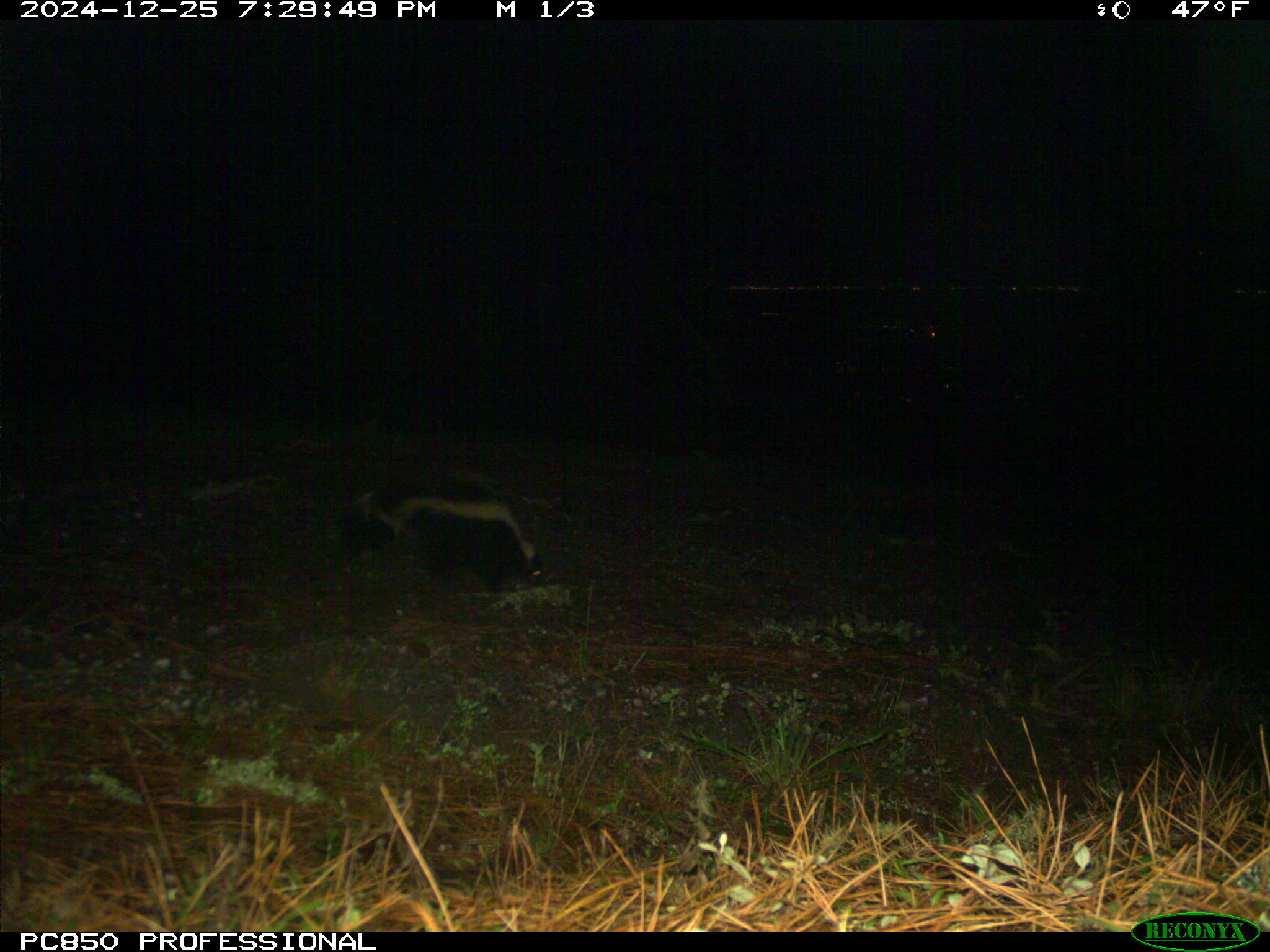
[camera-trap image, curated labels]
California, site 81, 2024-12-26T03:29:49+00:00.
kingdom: Animalia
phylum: Chordata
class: Mammalia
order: Carnivora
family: Mephitidae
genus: Mephitis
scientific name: Mephitis mephitis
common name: striped skunk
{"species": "striped skunk (Mephitis mephitis)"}